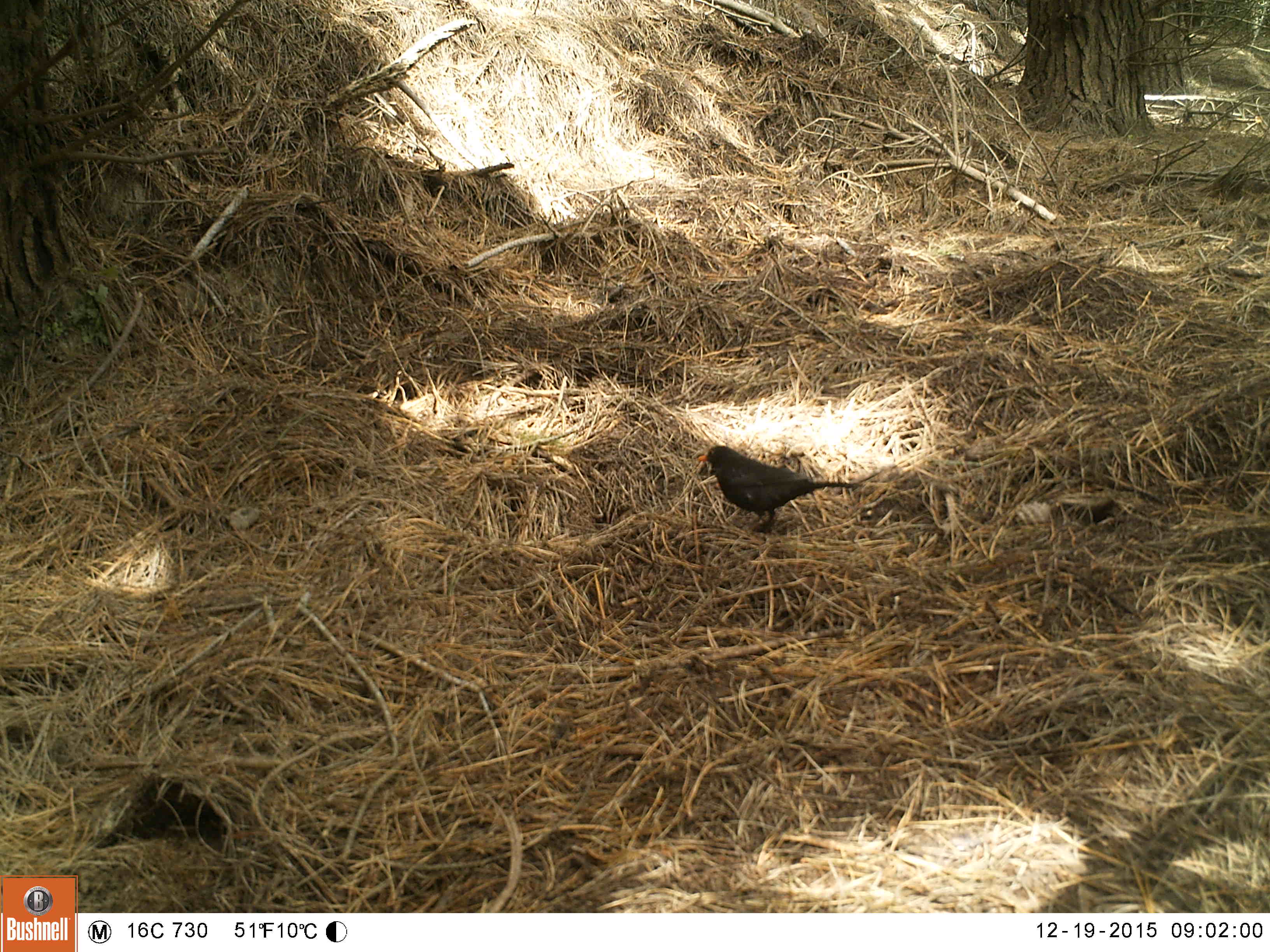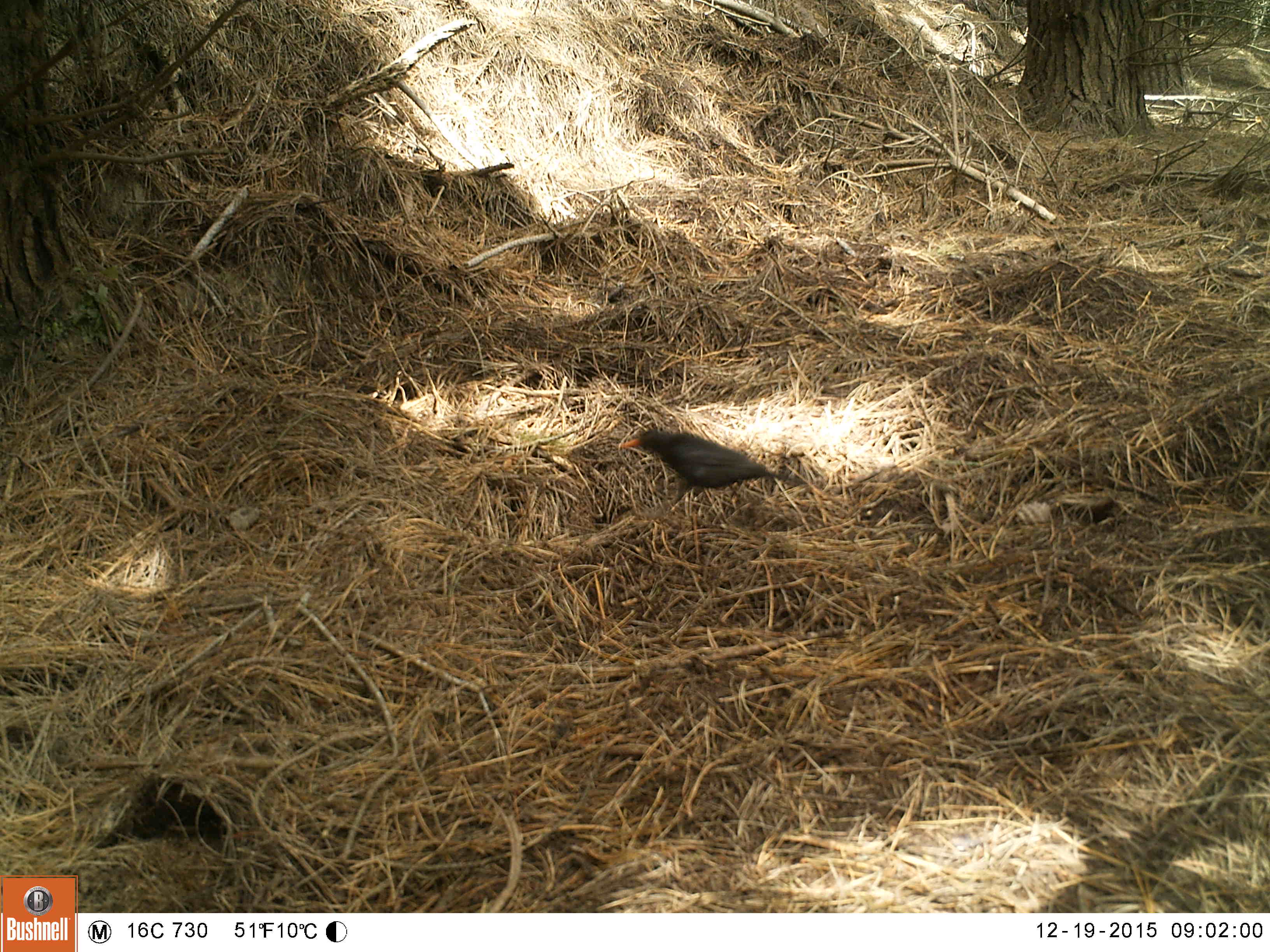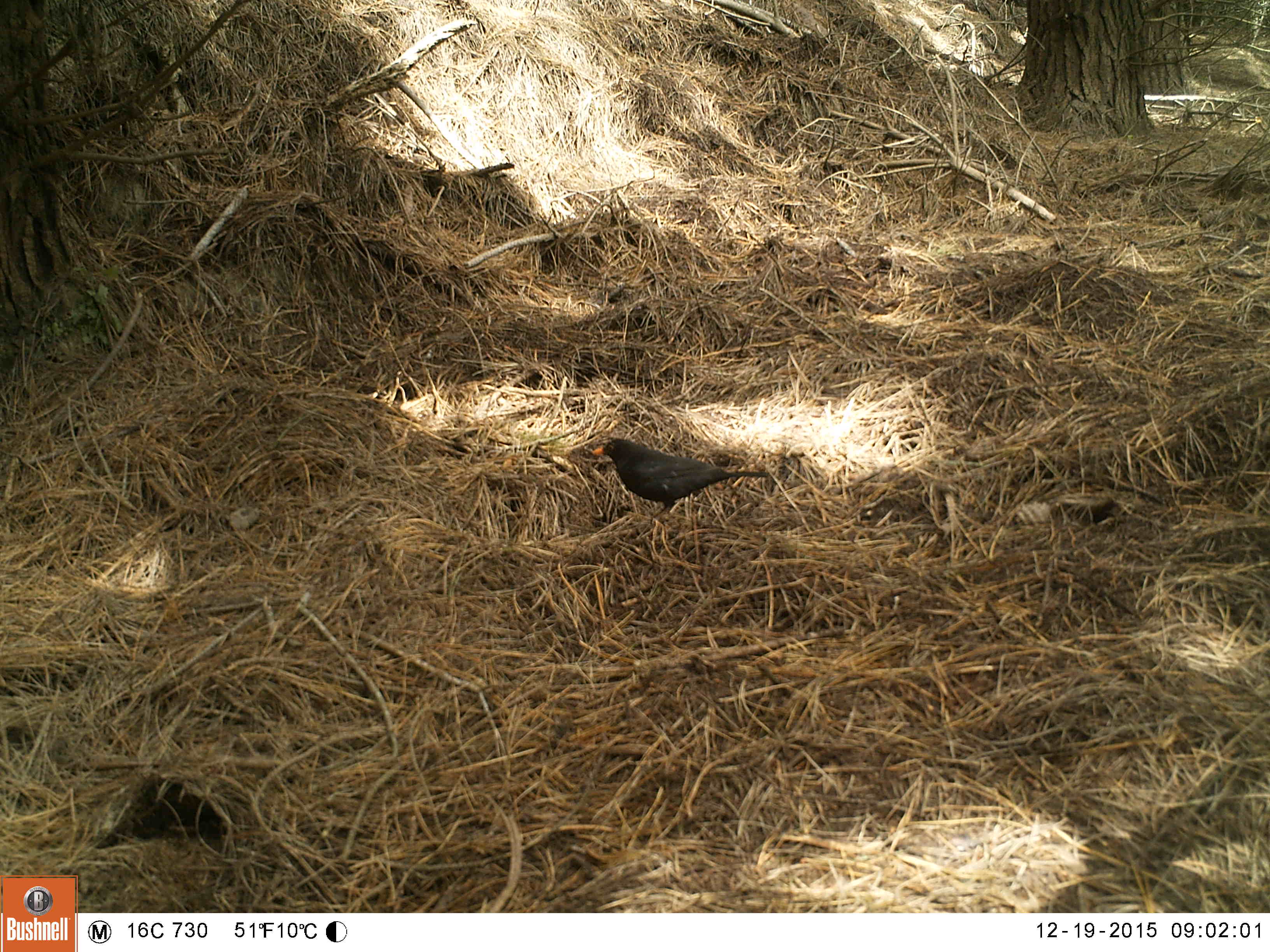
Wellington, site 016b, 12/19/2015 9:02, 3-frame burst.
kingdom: Animalia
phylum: Chordata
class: Aves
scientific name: Aves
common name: bird